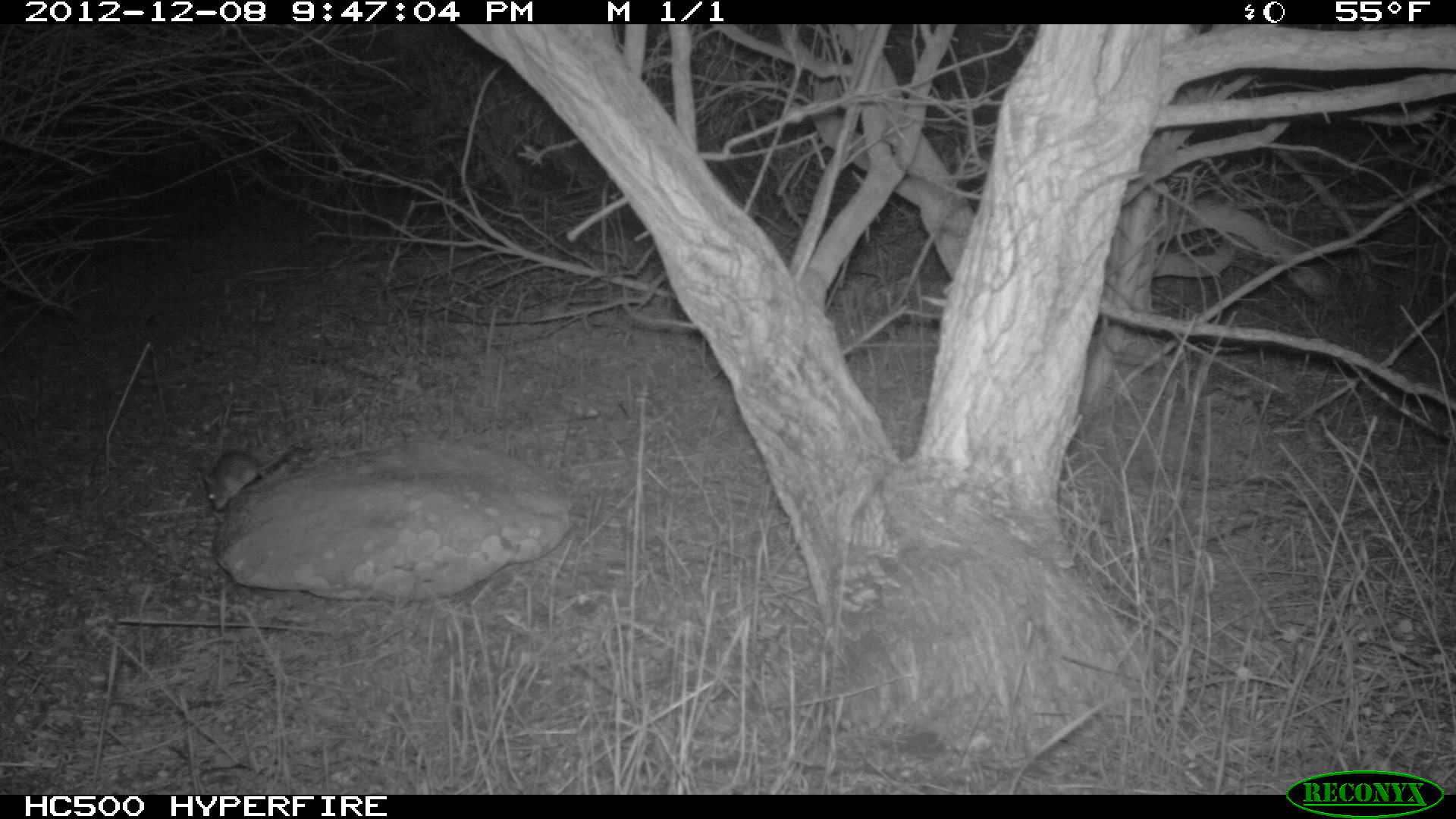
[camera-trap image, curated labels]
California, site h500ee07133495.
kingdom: Animalia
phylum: Chordata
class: Mammalia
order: Rodentia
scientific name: Rodentia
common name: rodent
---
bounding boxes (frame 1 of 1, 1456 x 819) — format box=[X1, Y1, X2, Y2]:
rodent: box=[202, 447, 287, 510]